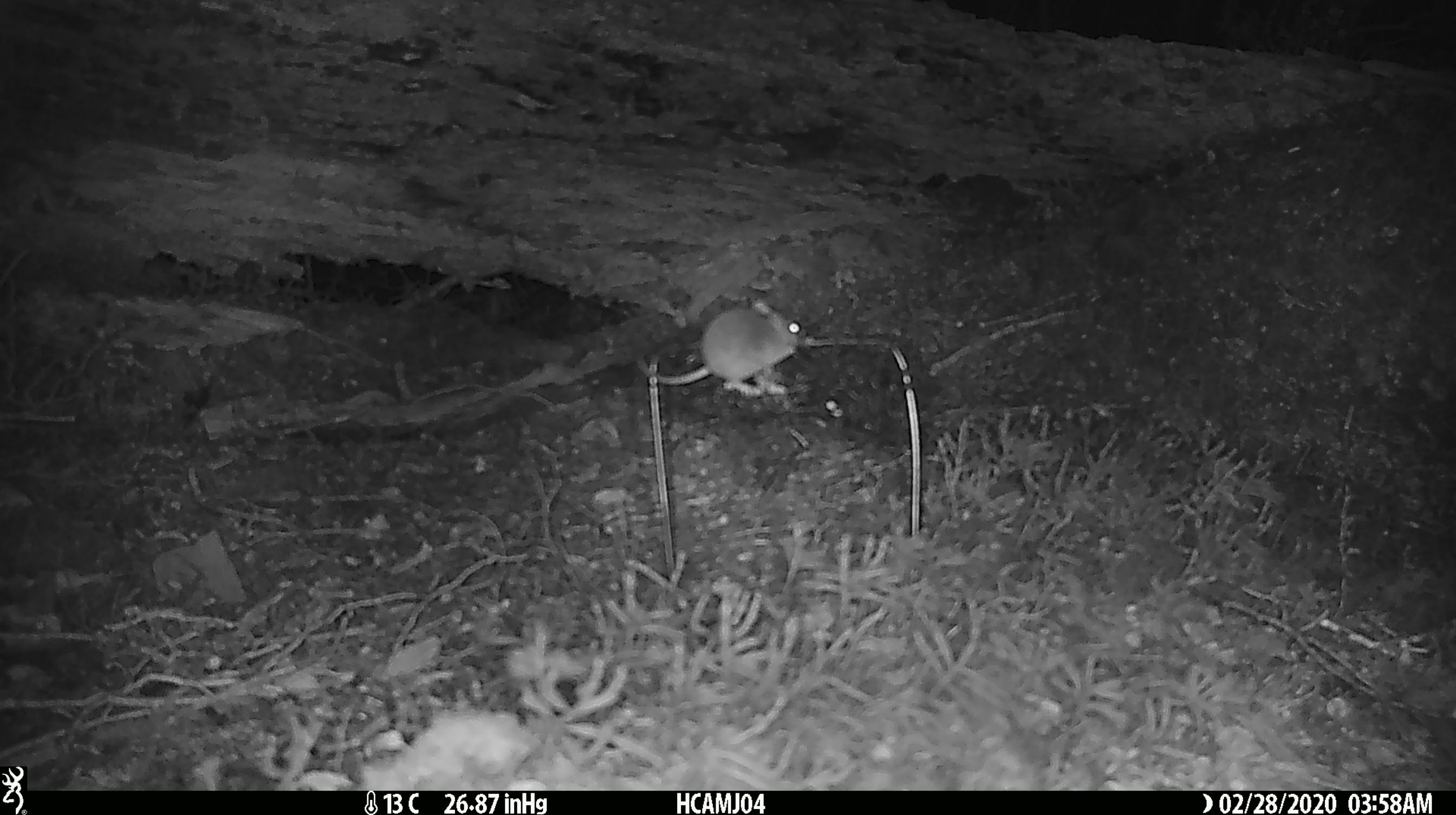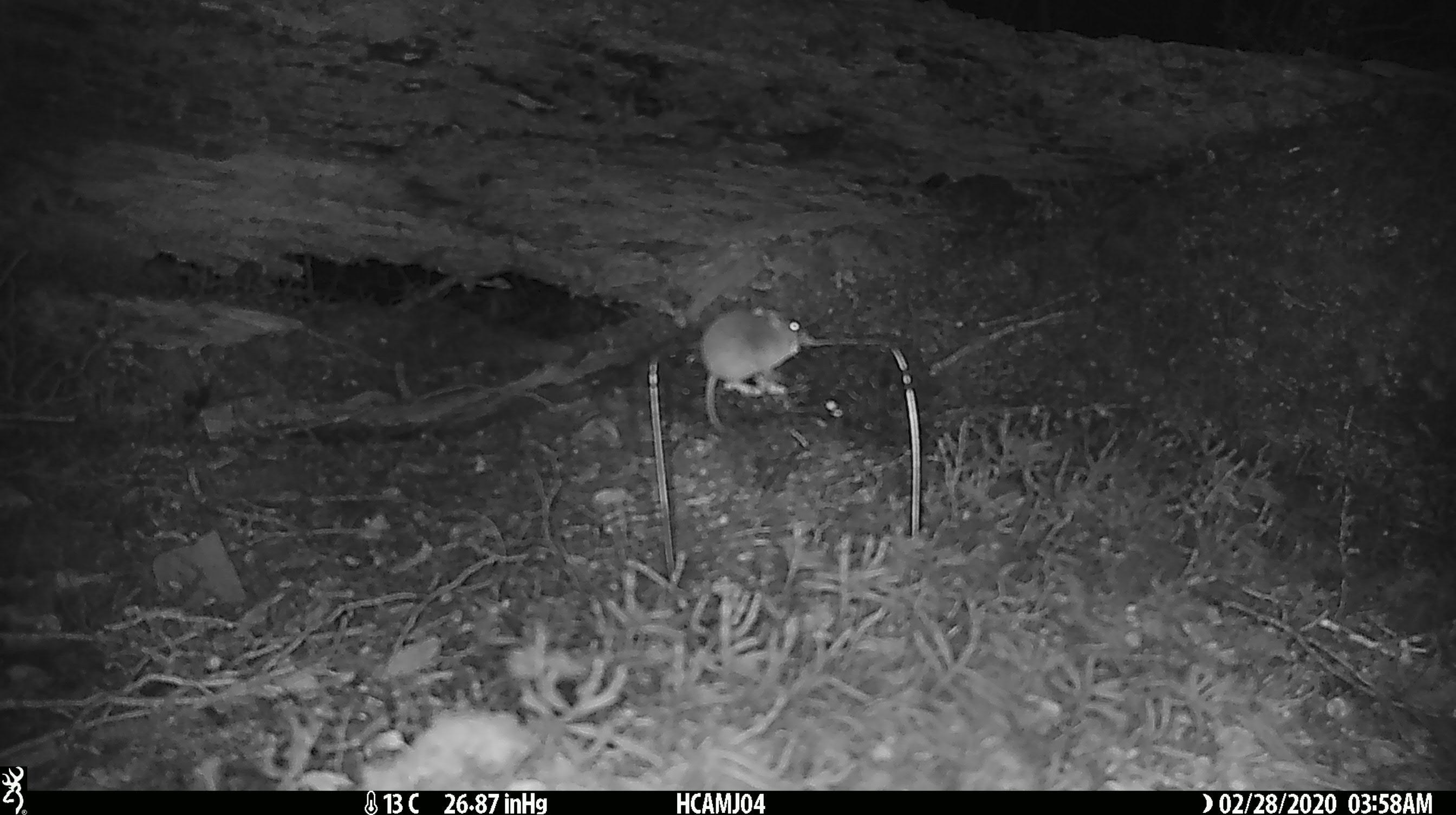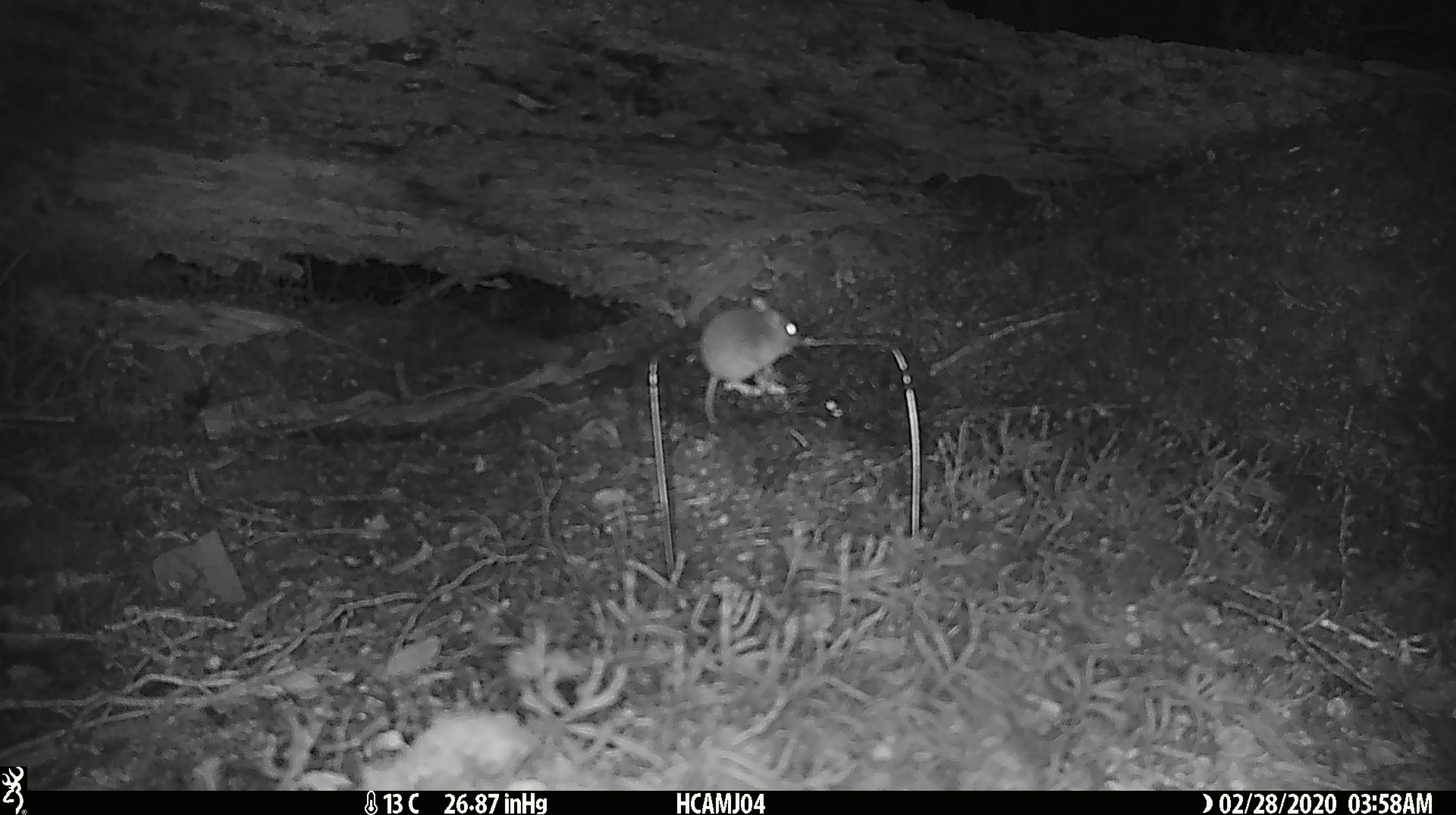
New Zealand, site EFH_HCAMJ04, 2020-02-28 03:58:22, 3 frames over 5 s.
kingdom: Animalia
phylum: Chordata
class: Mammalia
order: Rodentia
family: Muridae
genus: Mus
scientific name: Mus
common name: mouse